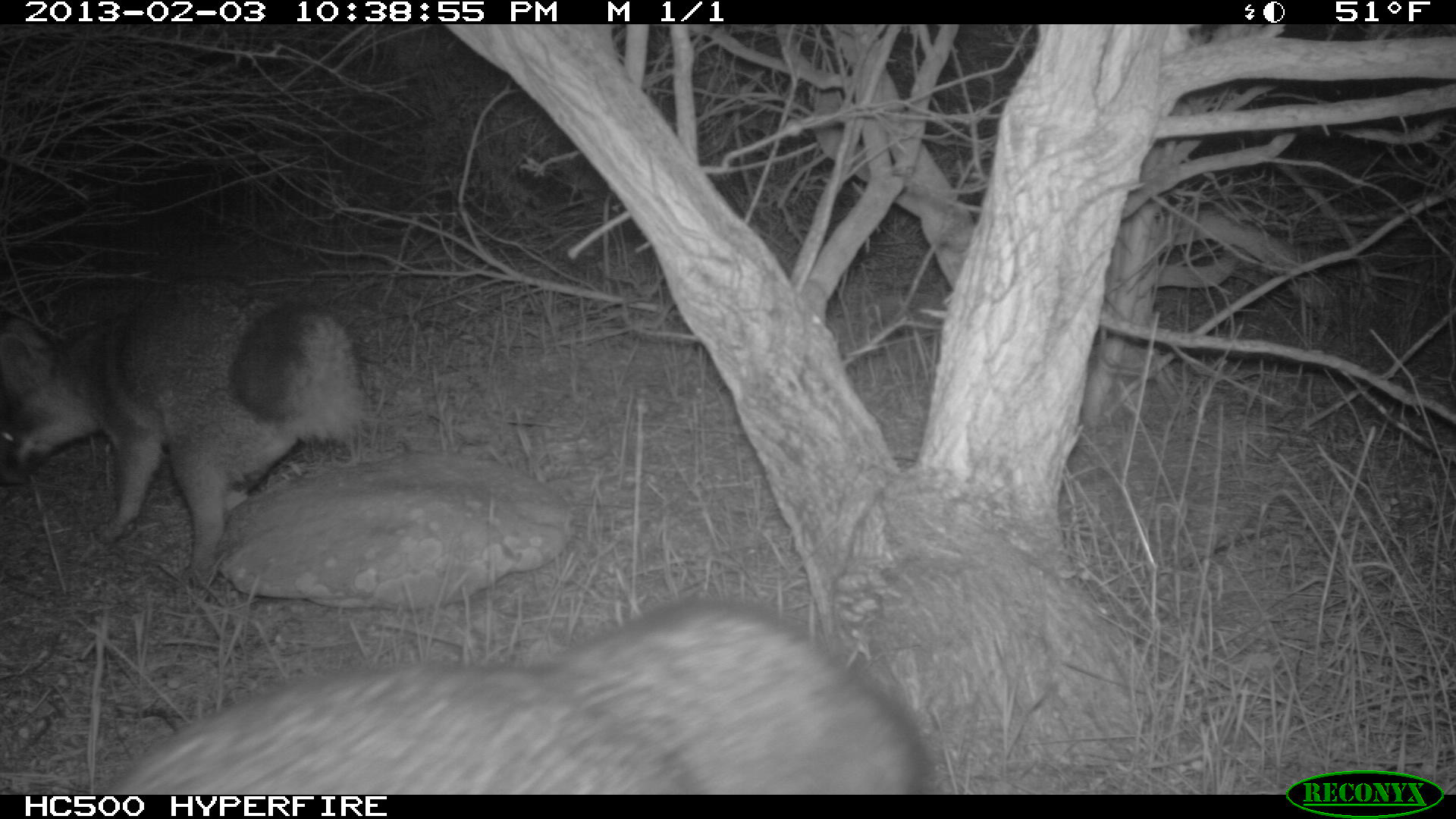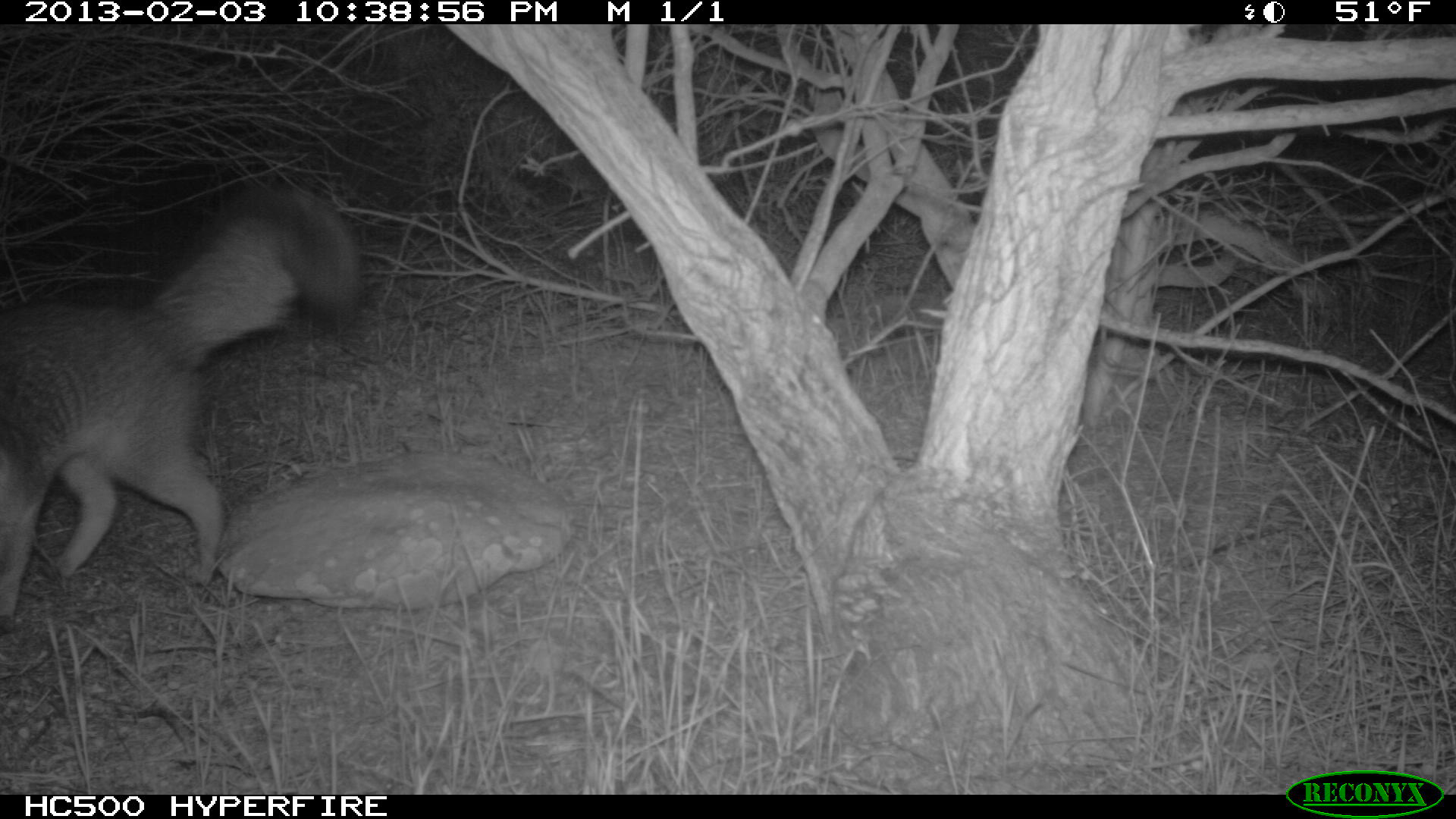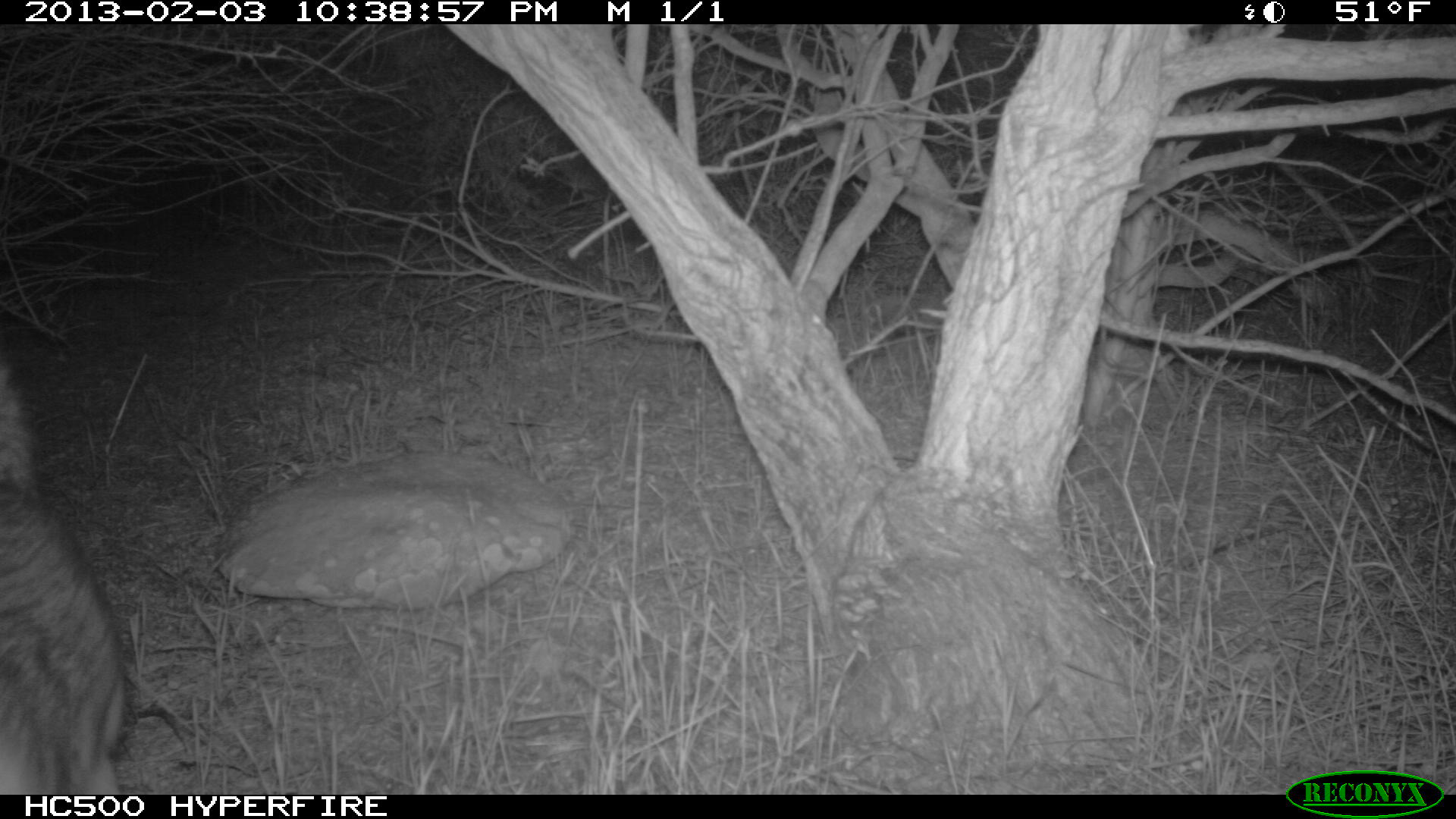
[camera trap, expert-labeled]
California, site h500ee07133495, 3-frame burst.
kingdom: Animalia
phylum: Chordata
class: Mammalia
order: Carnivora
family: Canidae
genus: Urocyon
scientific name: Urocyon littoralis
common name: island fox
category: fox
Fox (island fox) (Urocyon littoralis).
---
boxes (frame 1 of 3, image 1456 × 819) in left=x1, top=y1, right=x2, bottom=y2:
fox: left=105, top=594, right=933, bottom=794; left=0, top=275, right=369, bottom=588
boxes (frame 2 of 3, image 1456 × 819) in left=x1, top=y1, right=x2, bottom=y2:
fox: left=0, top=182, right=362, bottom=633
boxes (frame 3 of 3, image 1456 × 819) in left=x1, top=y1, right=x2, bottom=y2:
fox: left=1, top=329, right=124, bottom=794